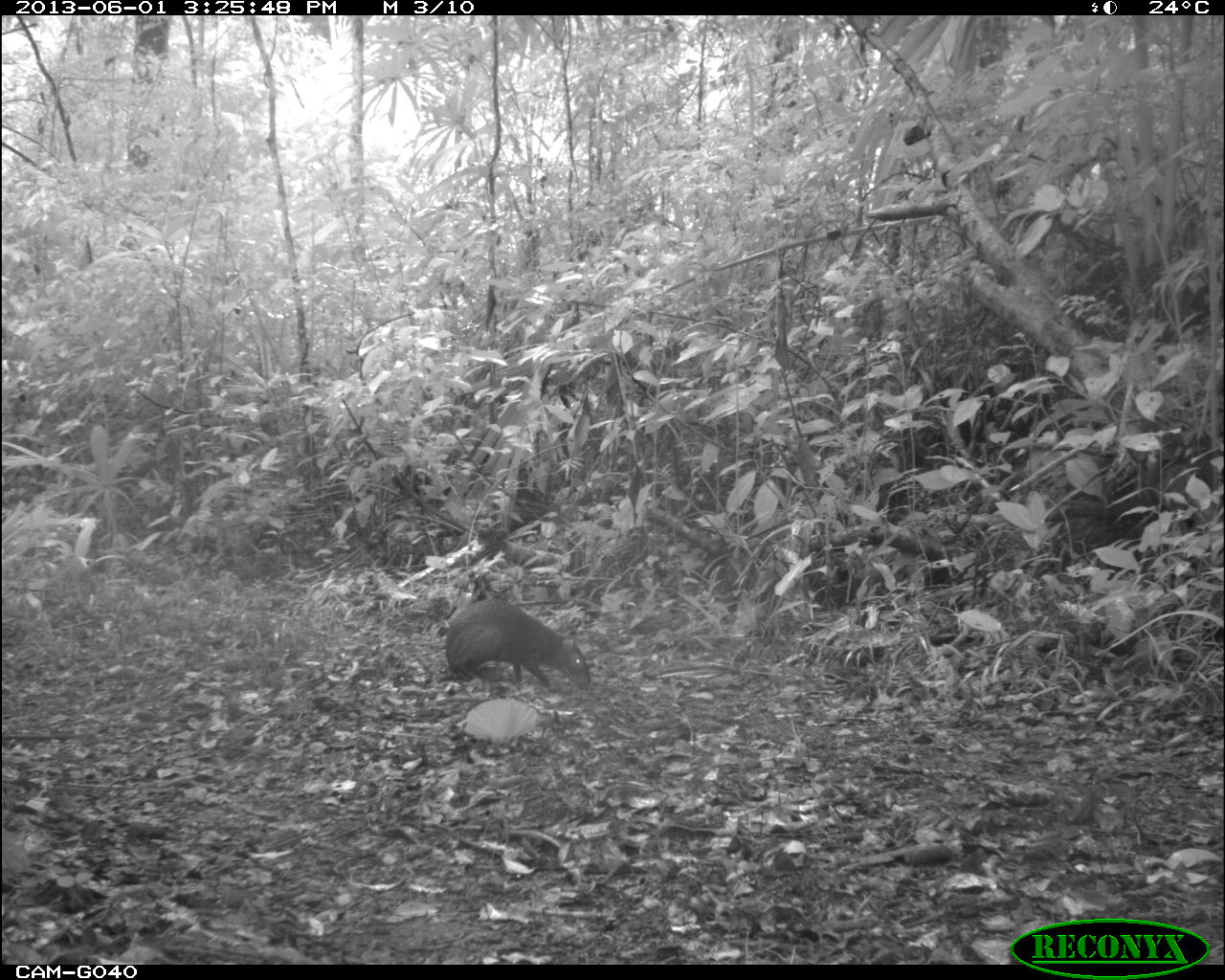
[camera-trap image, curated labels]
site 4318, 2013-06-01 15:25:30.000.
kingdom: Animalia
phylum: Chordata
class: Mammalia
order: Rodentia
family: Dasyproctidae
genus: Dasyprocta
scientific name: Dasyprocta punctata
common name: central american agouti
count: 1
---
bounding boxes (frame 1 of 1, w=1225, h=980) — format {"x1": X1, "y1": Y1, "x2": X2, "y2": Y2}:
dasyprocta punctata: {"x1": 444, "y1": 597, "x2": 591, "y2": 693}